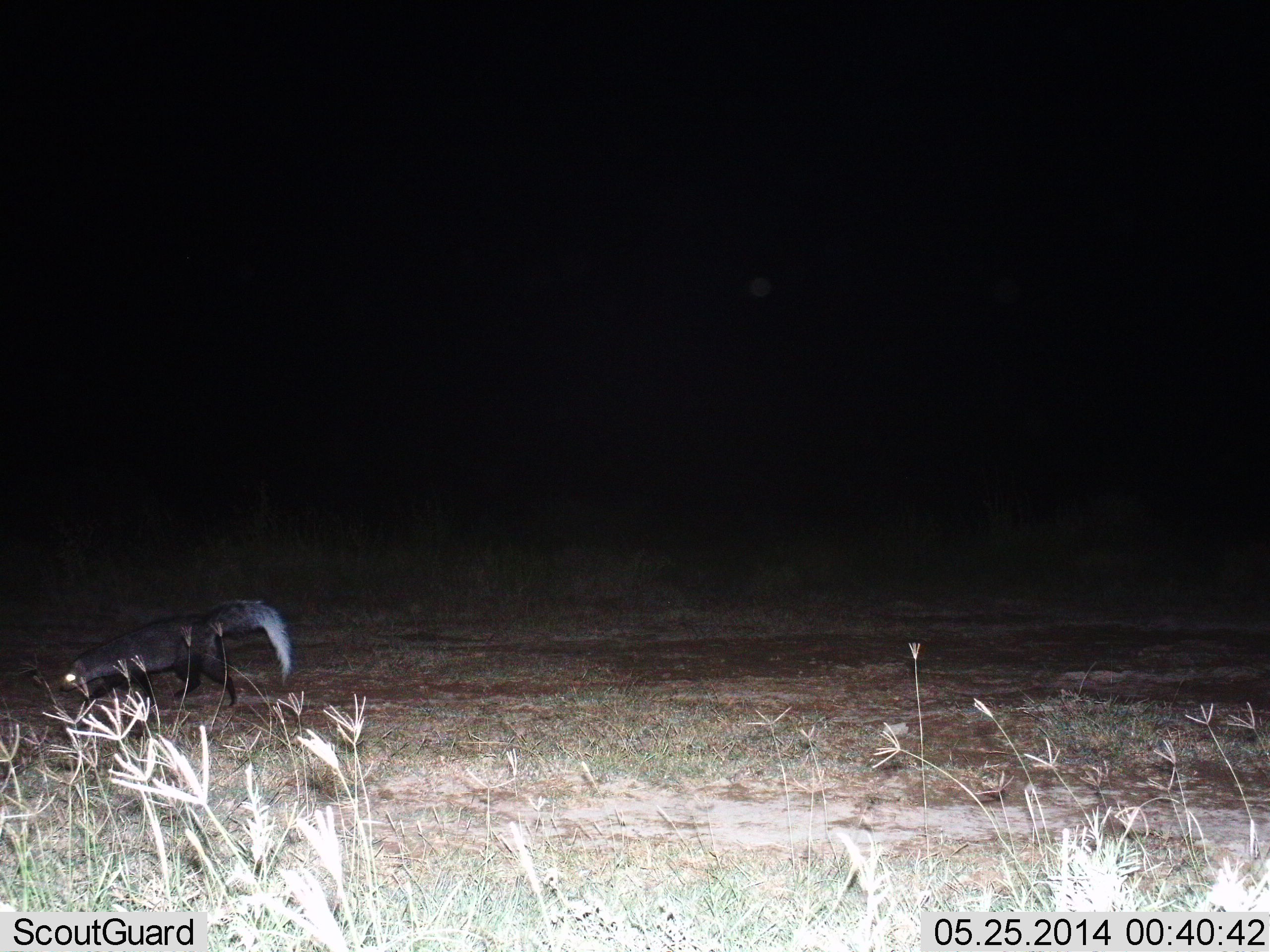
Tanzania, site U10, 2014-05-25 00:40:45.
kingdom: Animalia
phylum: Chordata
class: Mammalia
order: Carnivora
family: Herpestidae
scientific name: Herpestidae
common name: mongoose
Mongoose (Herpestidae), count 1. Behavior (volunteer vote fractions): standing 12%, resting 0%, moving 88%, interacting 0%. Young present (vote fraction): 0%. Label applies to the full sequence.